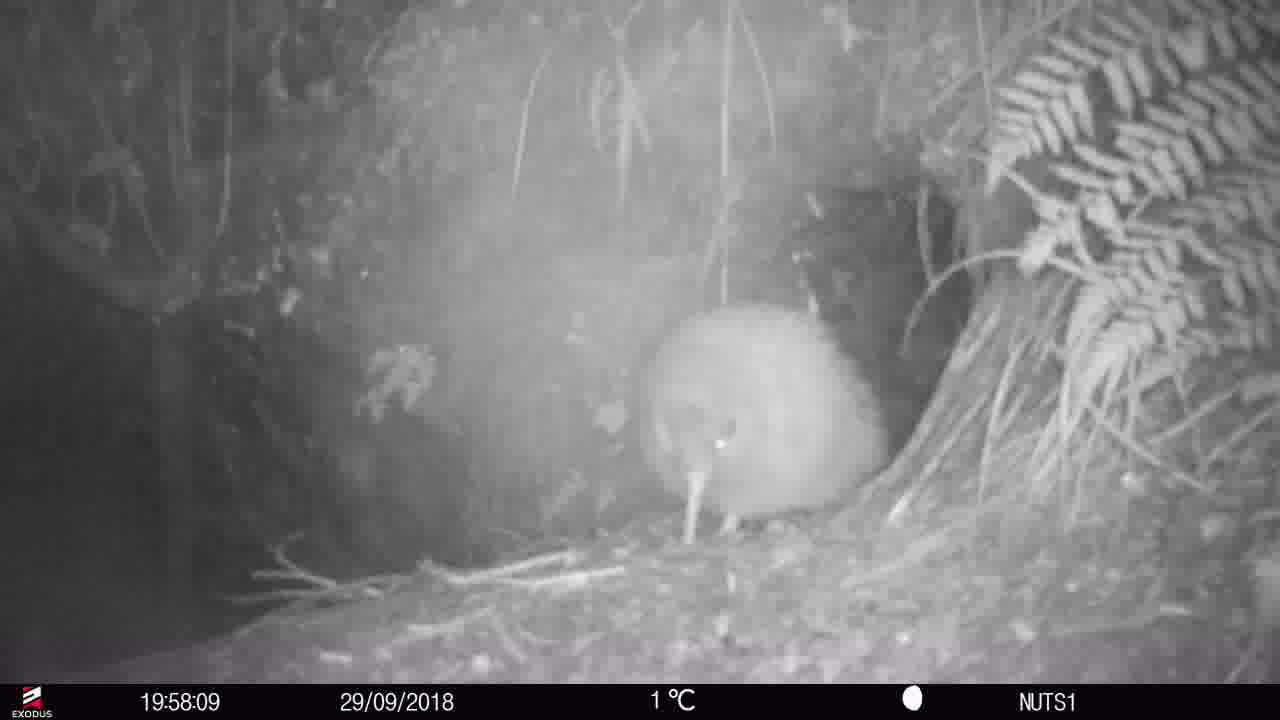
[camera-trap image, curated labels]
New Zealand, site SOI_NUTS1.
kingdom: Animalia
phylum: Chordata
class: Aves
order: Apterygiformes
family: Apterygidae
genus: Apteryx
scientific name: Apteryx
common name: kiwi